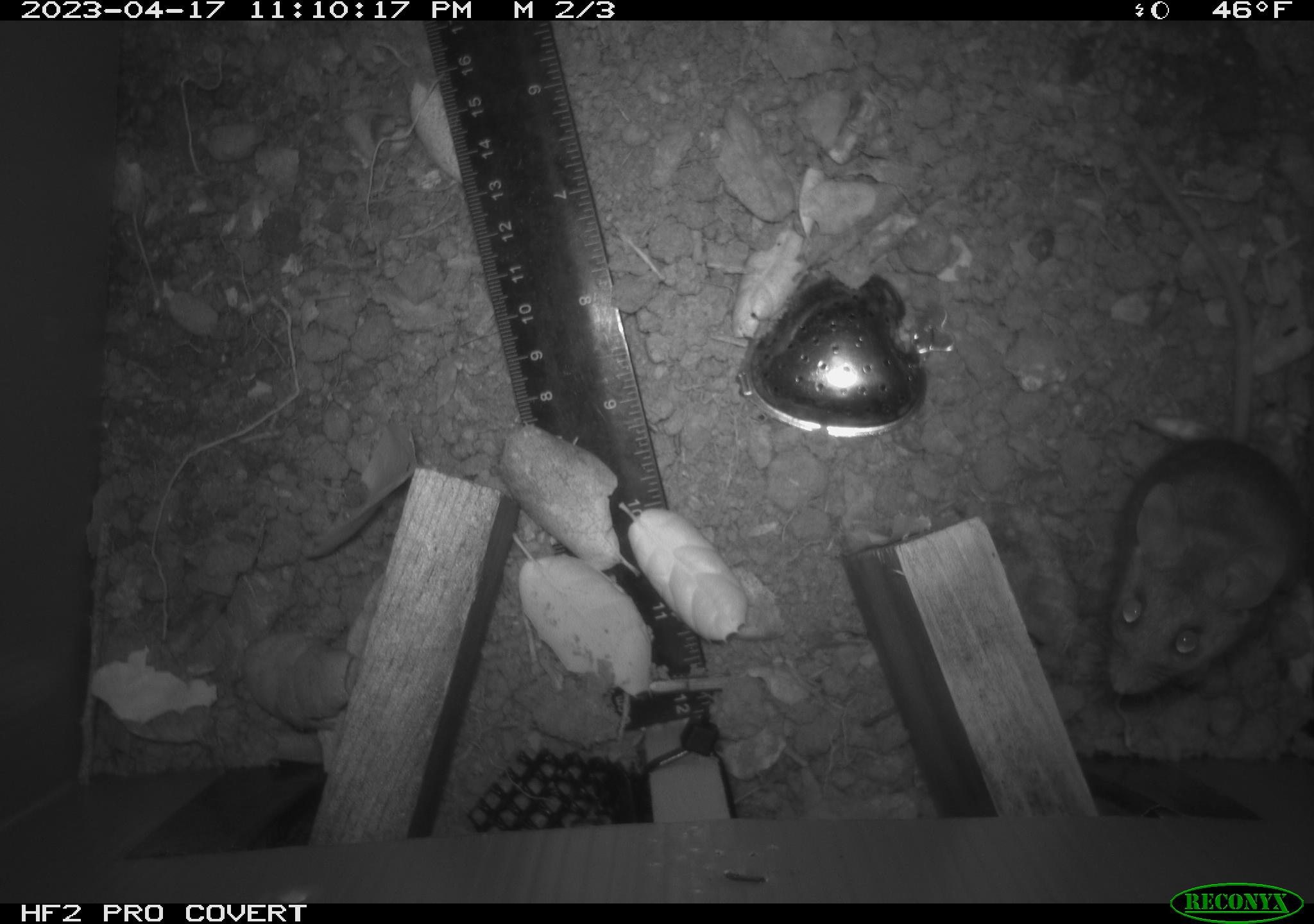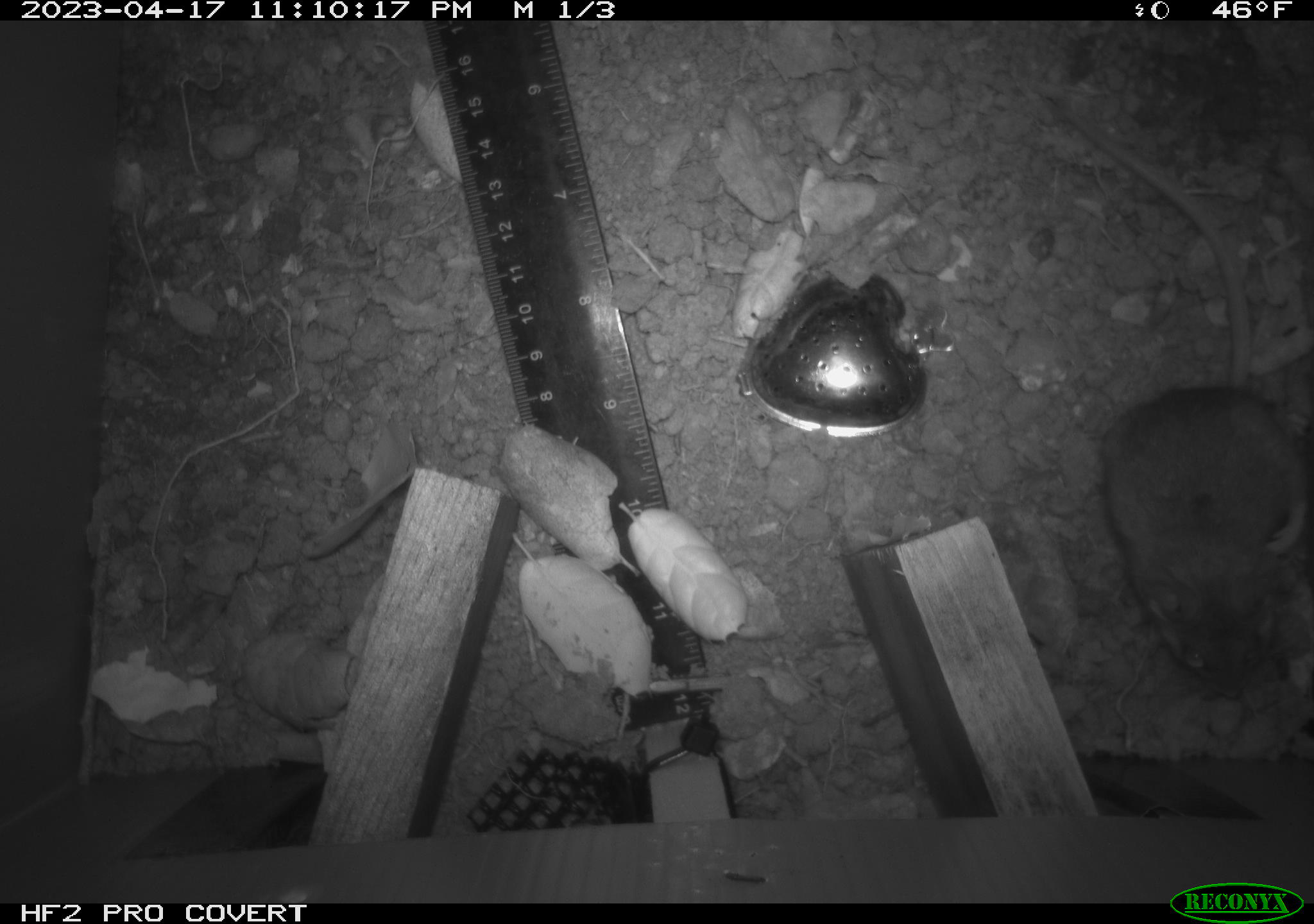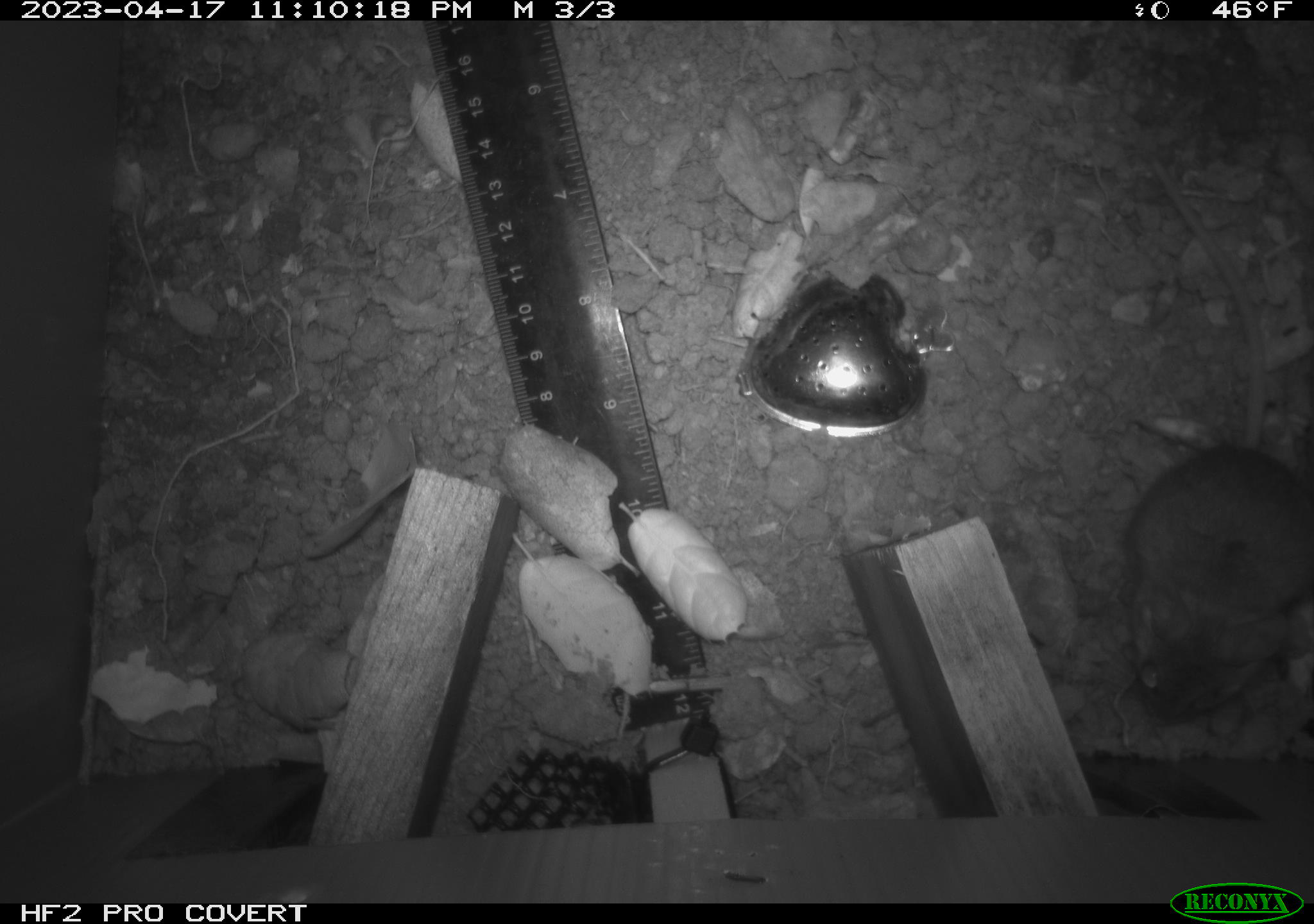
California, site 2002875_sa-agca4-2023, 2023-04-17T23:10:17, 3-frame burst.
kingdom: Animalia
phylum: Chordata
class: Mammalia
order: Rodentia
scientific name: Rodentia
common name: mouse species